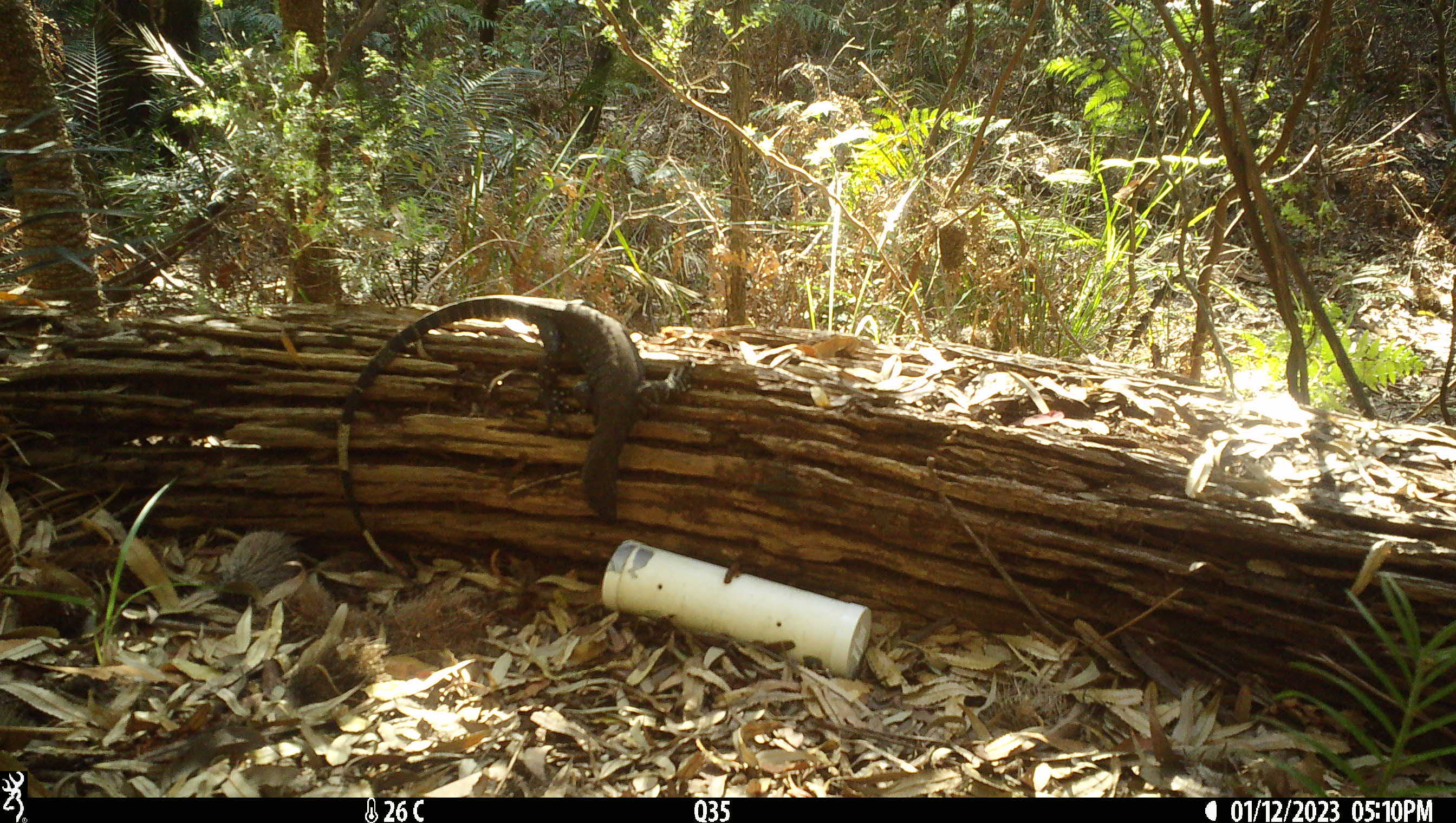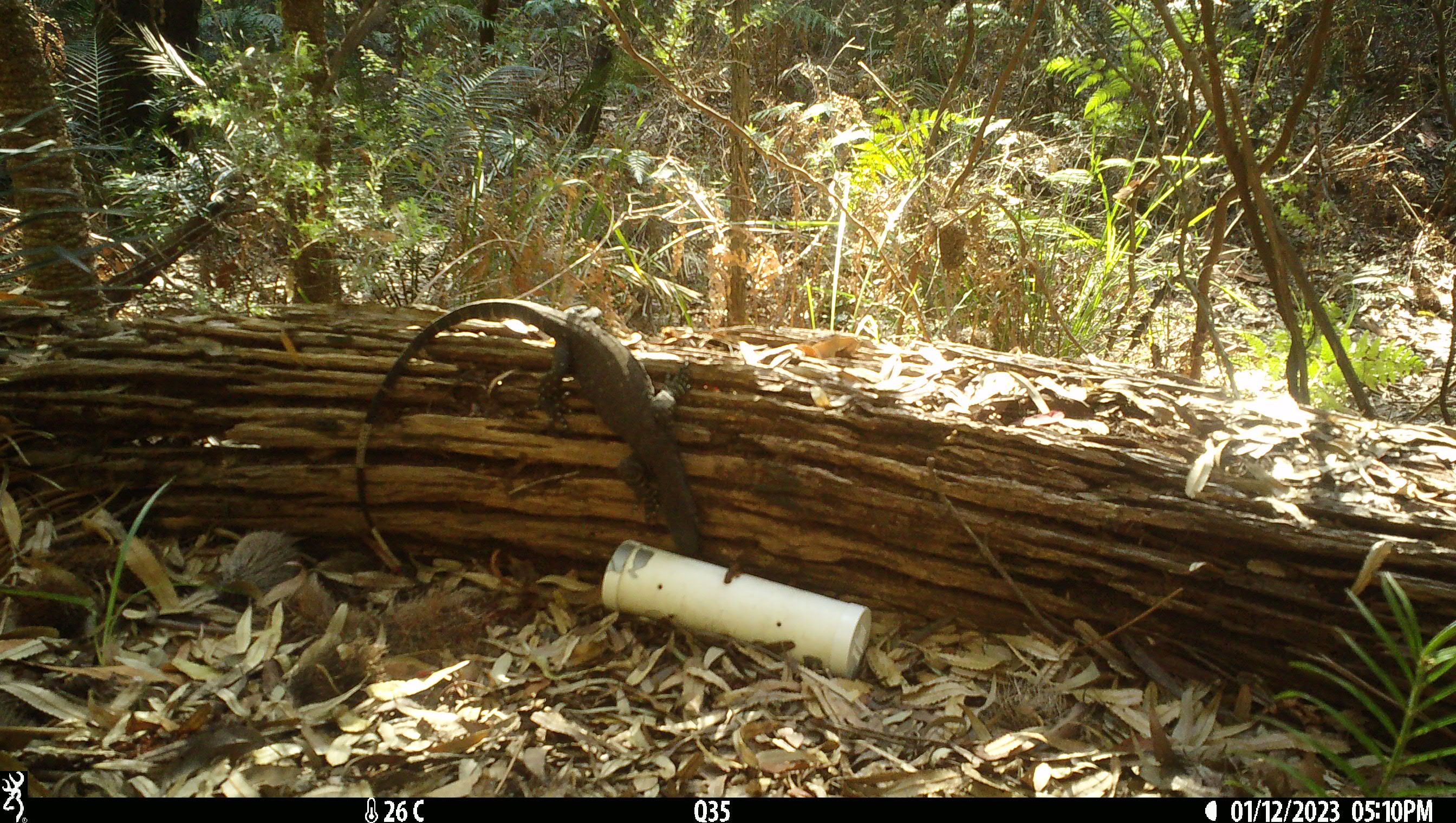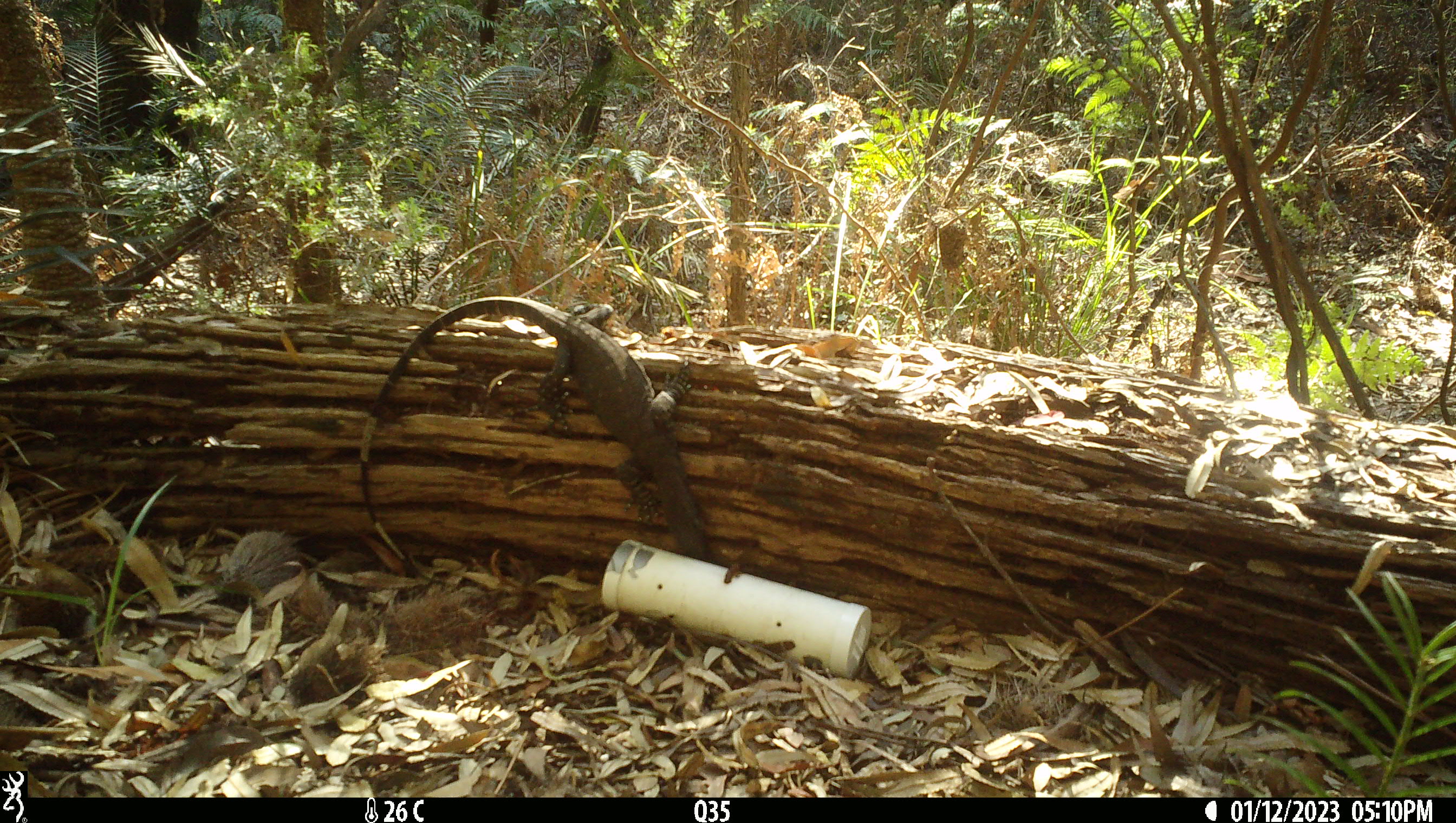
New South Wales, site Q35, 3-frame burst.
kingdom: Animalia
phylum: Chordata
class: Reptilia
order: Squamata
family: Varanidae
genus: Varanus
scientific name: Varanus varius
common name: lace monitor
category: goanna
Goanna (lace monitor) (Varanus varius).